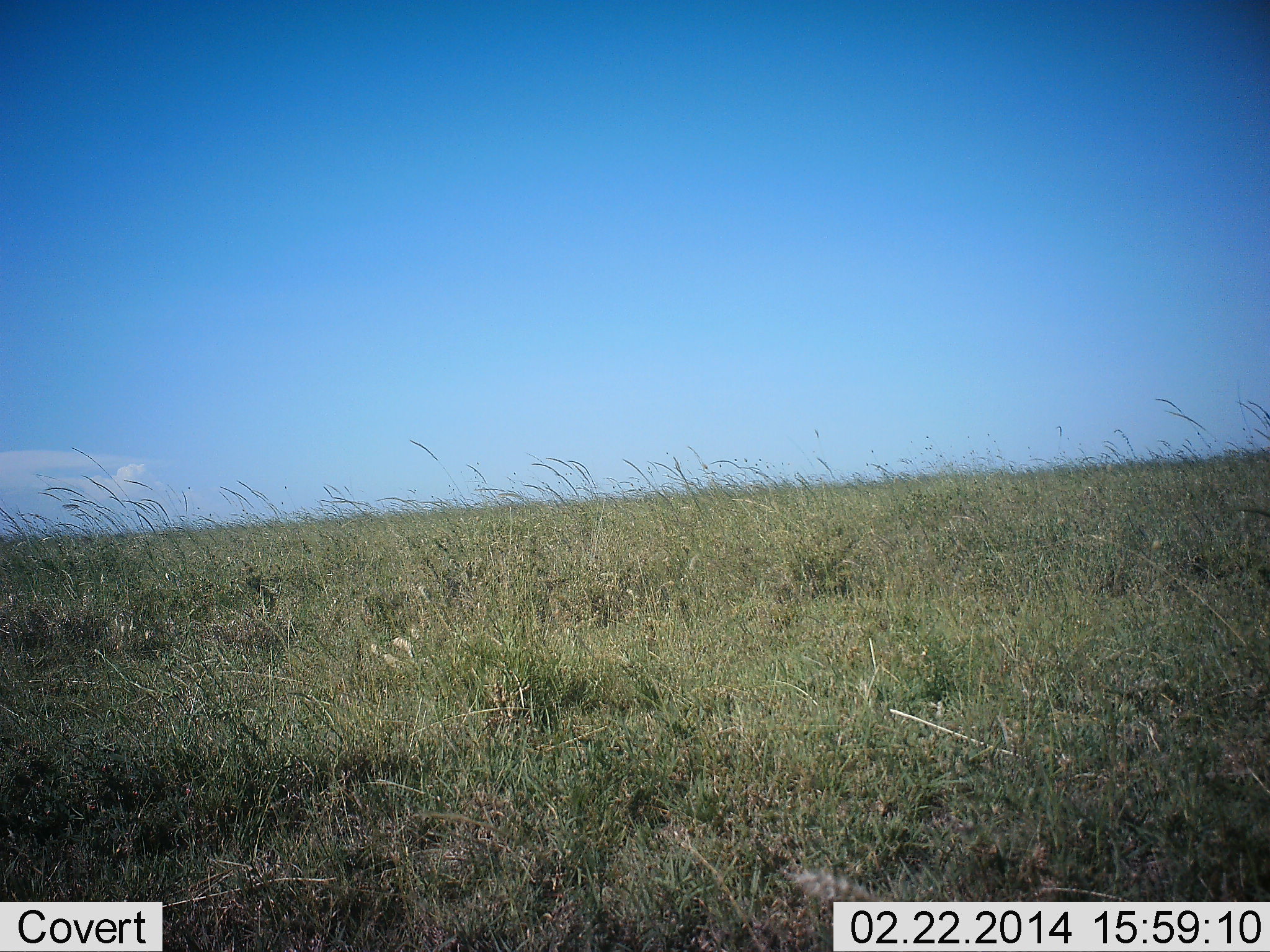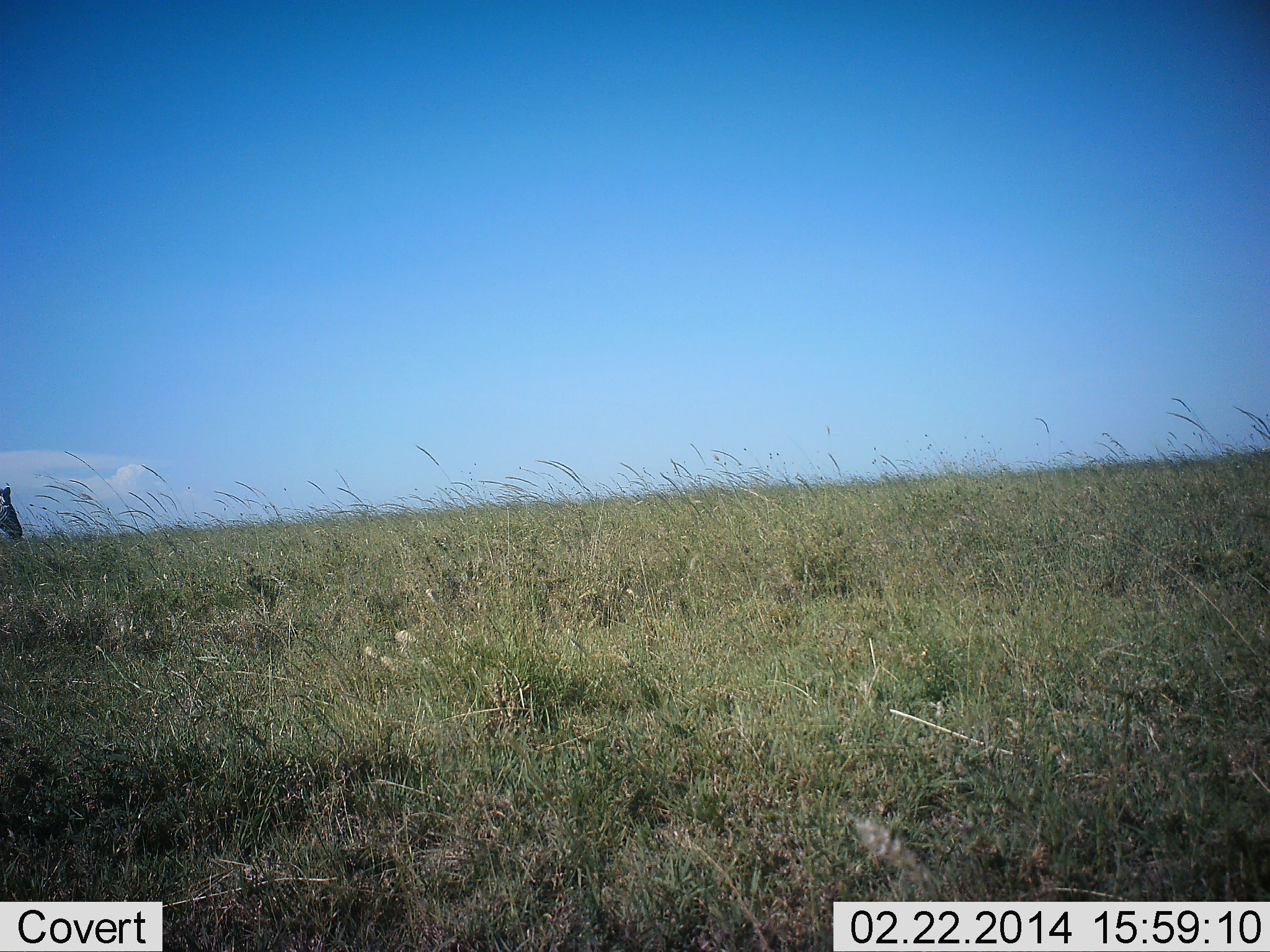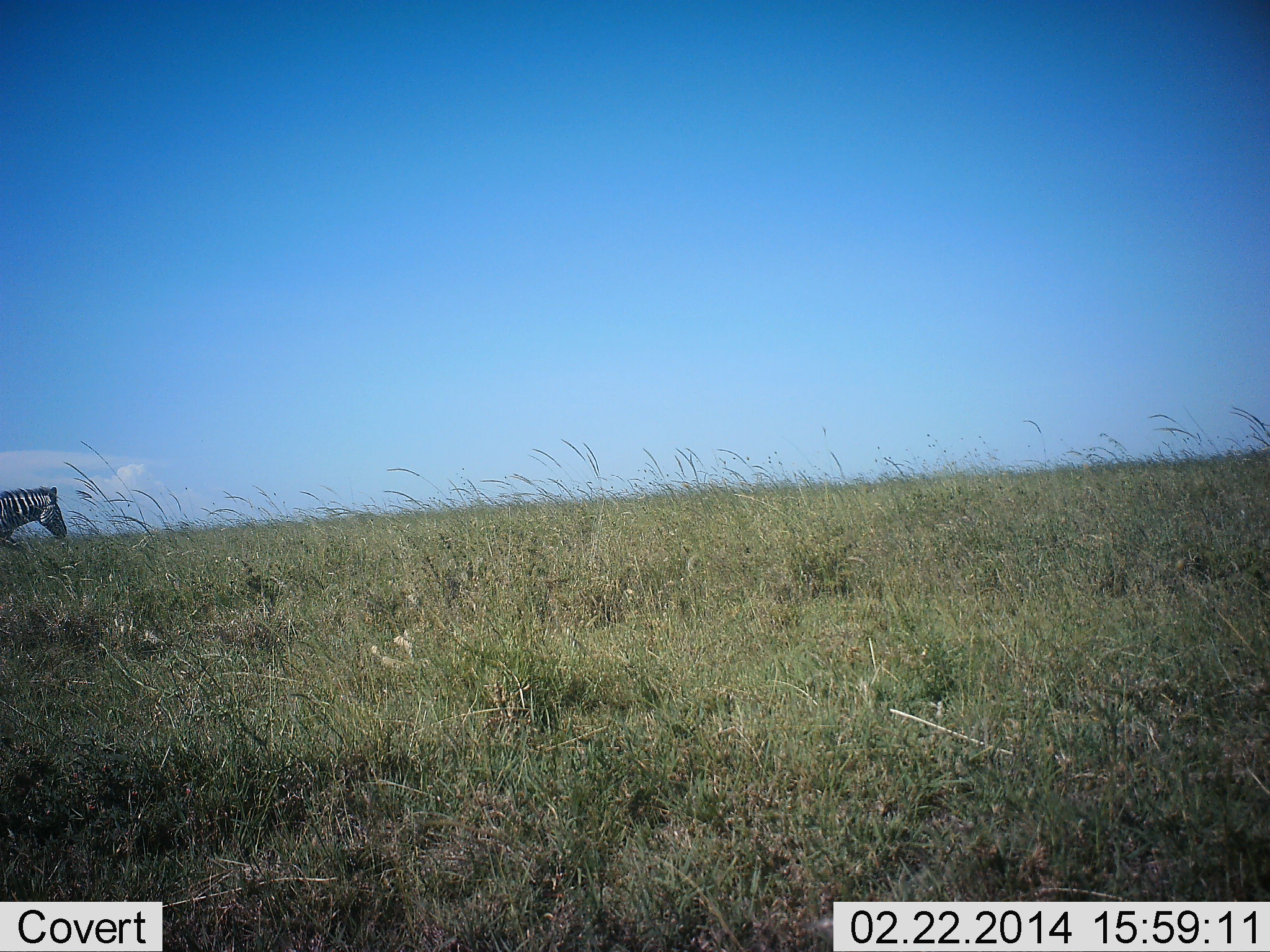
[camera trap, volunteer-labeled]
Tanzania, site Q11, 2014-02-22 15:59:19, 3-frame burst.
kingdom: Animalia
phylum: Chordata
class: Mammalia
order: Perissodactyla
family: Equidae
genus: Equus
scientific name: Equus quagga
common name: plains zebra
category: zebra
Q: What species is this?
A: Zebra (plains zebra) (Equus quagga).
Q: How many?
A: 1.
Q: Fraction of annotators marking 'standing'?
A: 10%.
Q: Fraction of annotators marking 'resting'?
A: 0%.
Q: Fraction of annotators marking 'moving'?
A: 100%.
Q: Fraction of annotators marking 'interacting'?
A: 0%.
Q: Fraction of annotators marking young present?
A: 0%.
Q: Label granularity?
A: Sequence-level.